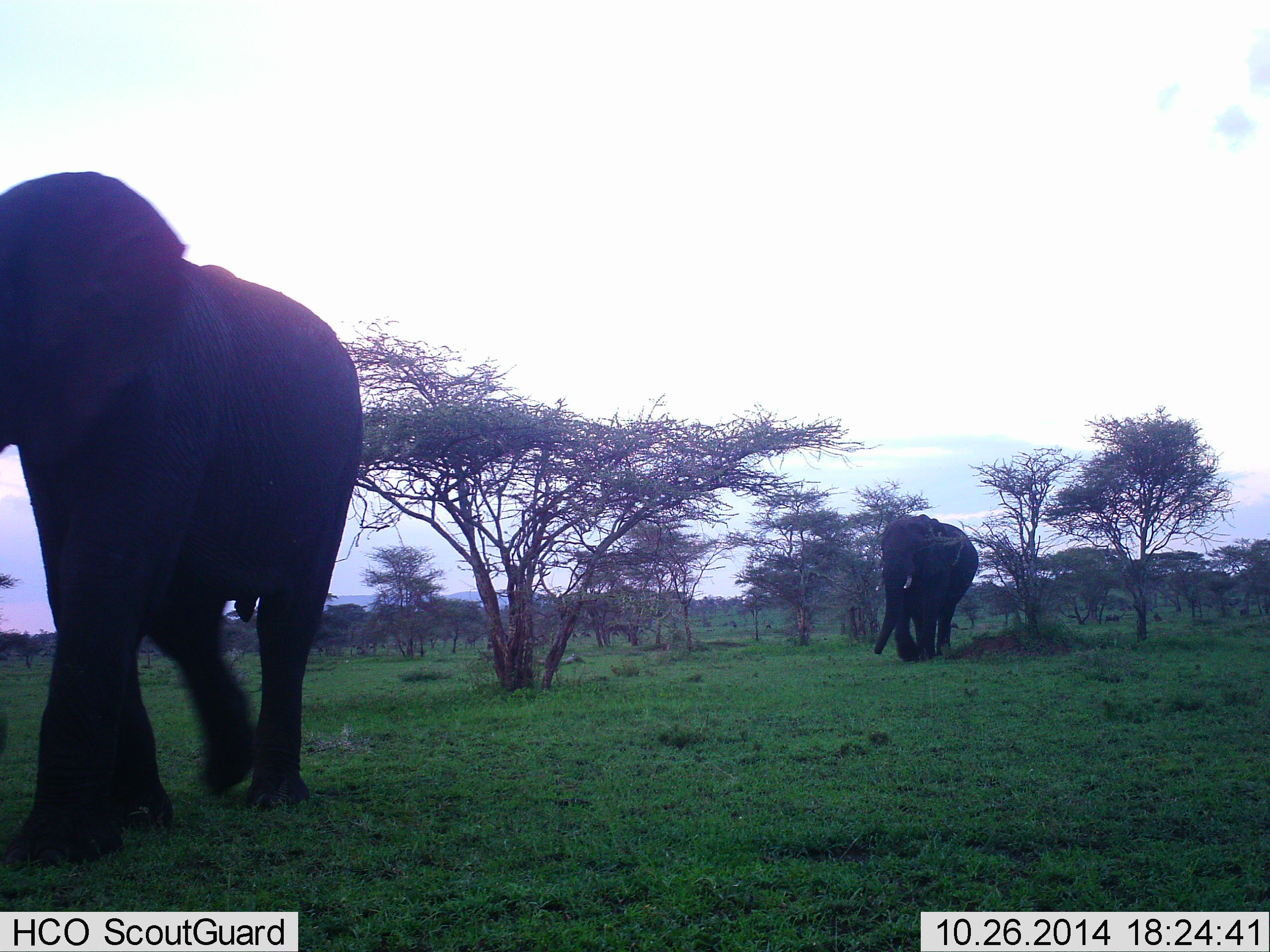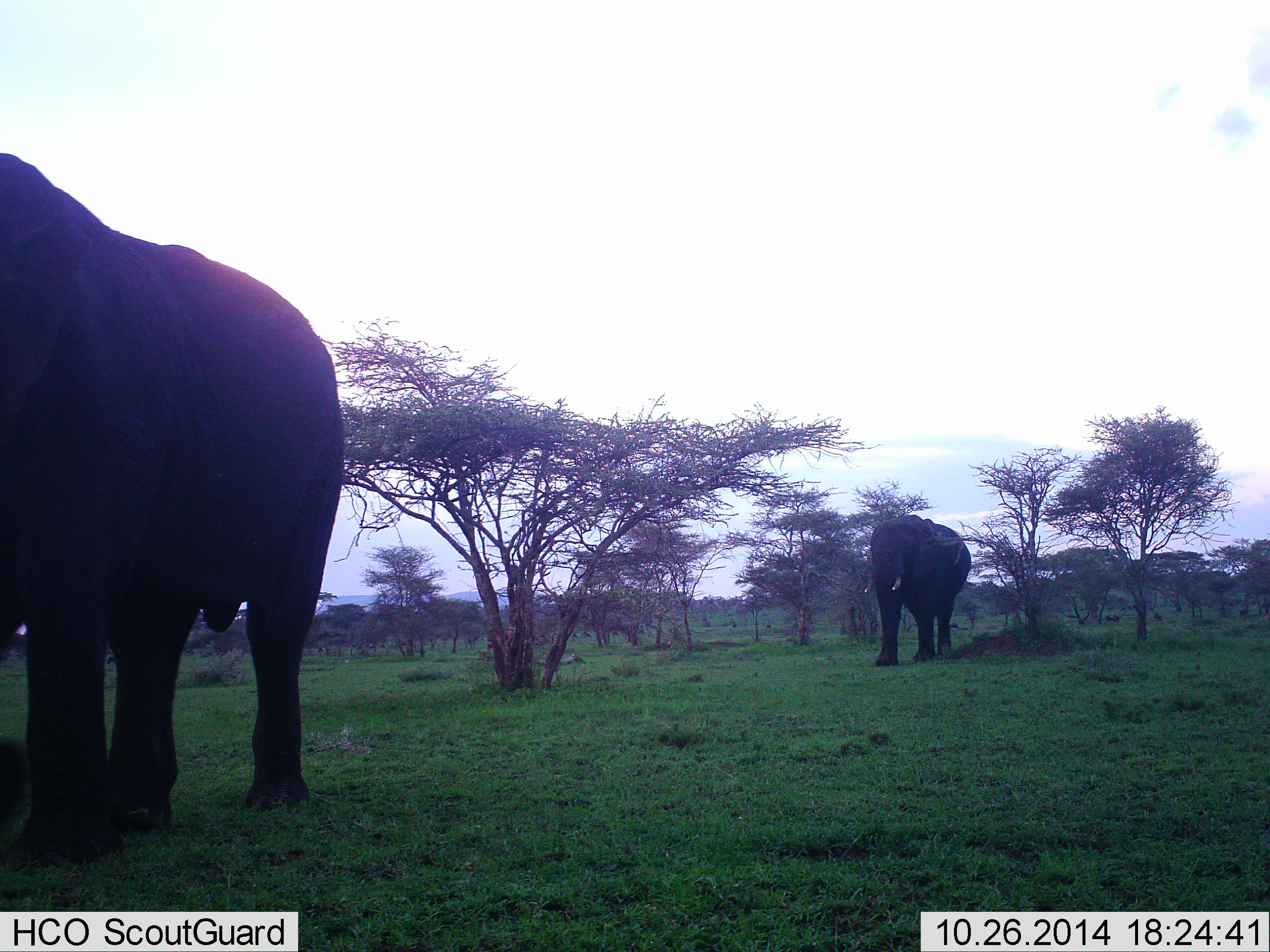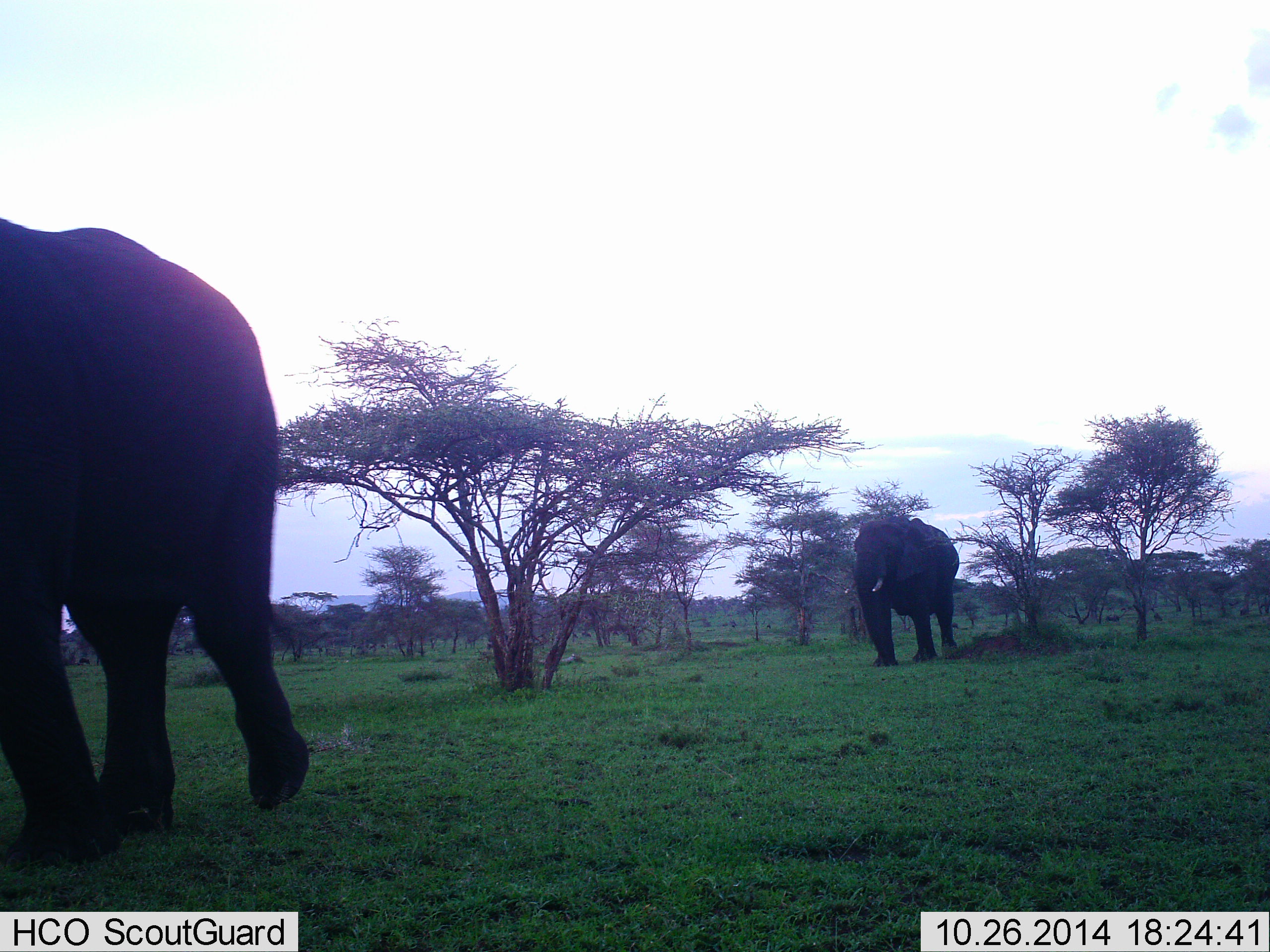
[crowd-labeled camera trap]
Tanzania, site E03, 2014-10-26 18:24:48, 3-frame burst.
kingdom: Animalia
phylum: Chordata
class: Mammalia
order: Proboscidea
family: Elephantidae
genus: Loxodonta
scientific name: Loxodonta africana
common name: african bush elephant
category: elephant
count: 2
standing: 10%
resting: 0%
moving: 100%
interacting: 0%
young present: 0%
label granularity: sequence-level